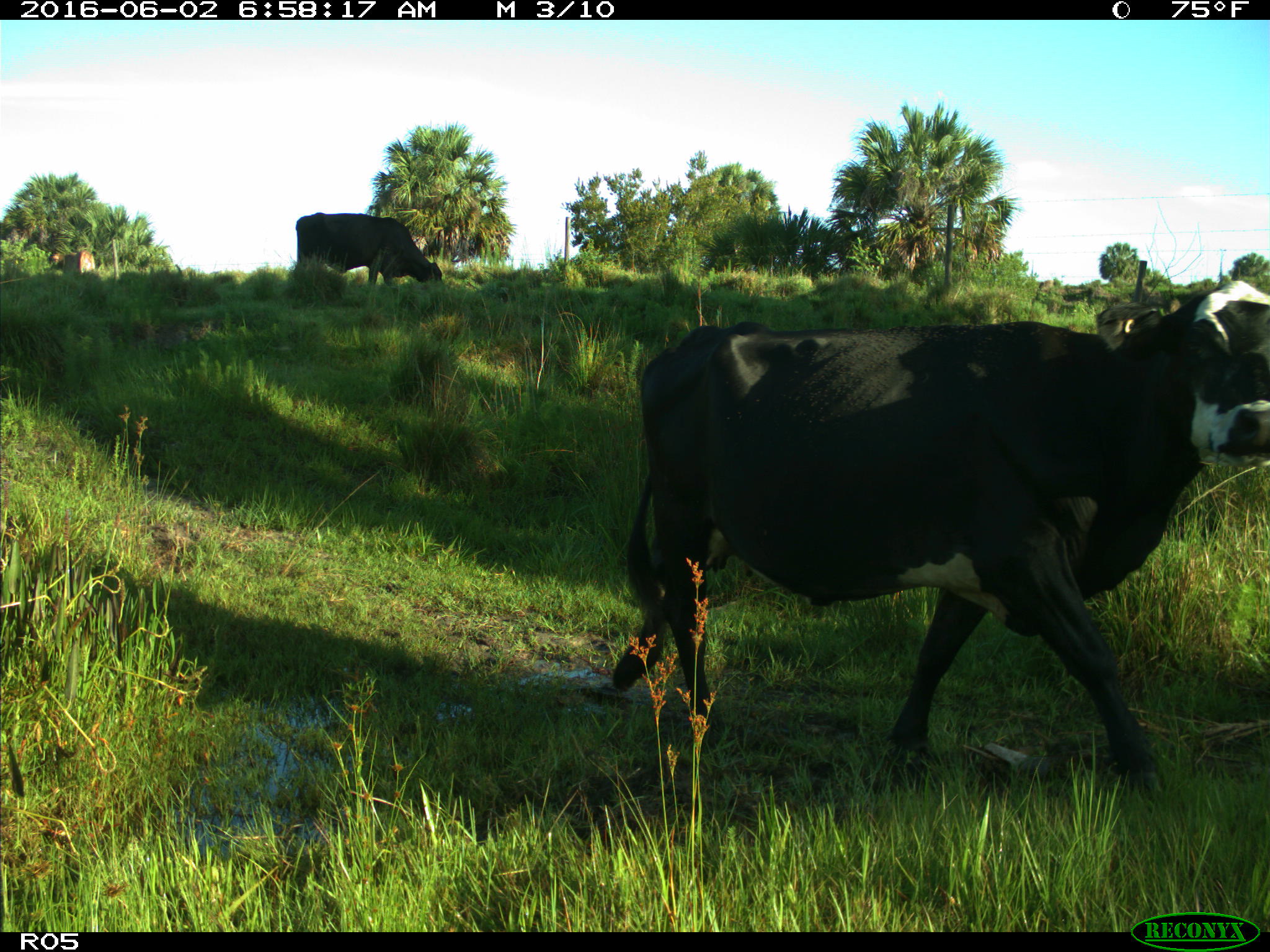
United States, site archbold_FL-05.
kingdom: Animalia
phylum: Chordata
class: Mammalia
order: Artiodactyla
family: Bovidae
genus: Bos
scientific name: Bos taurus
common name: domestic cow